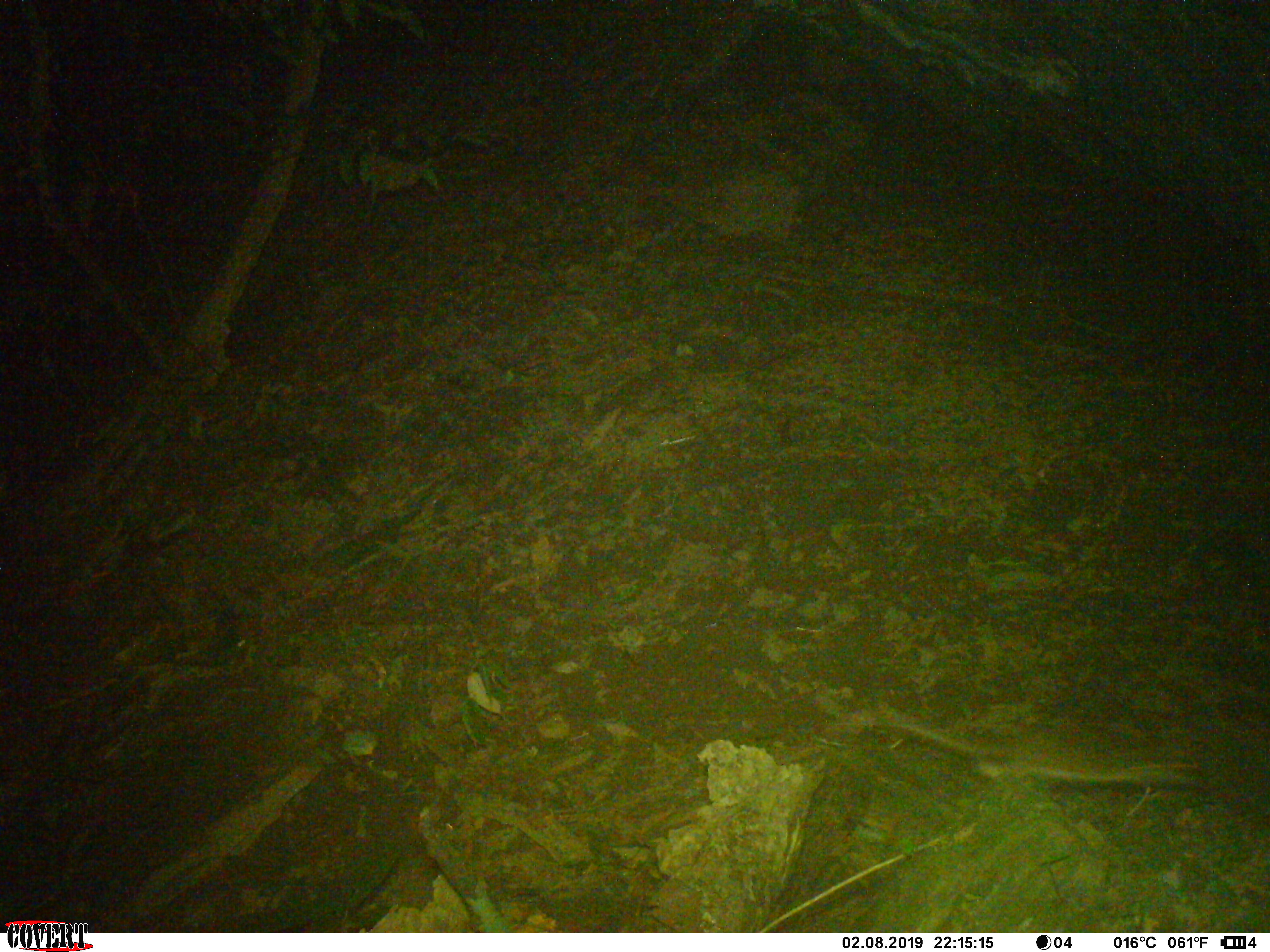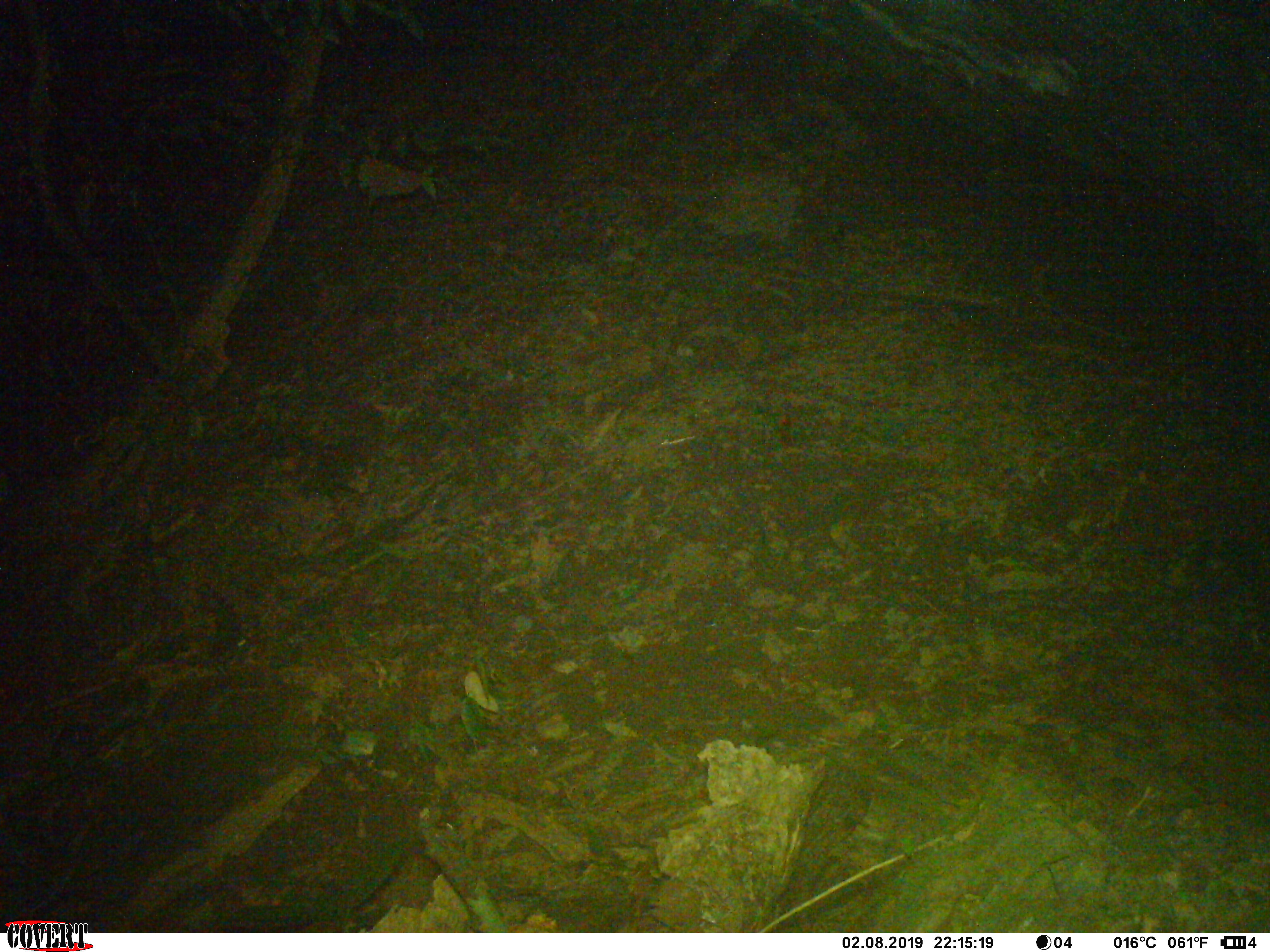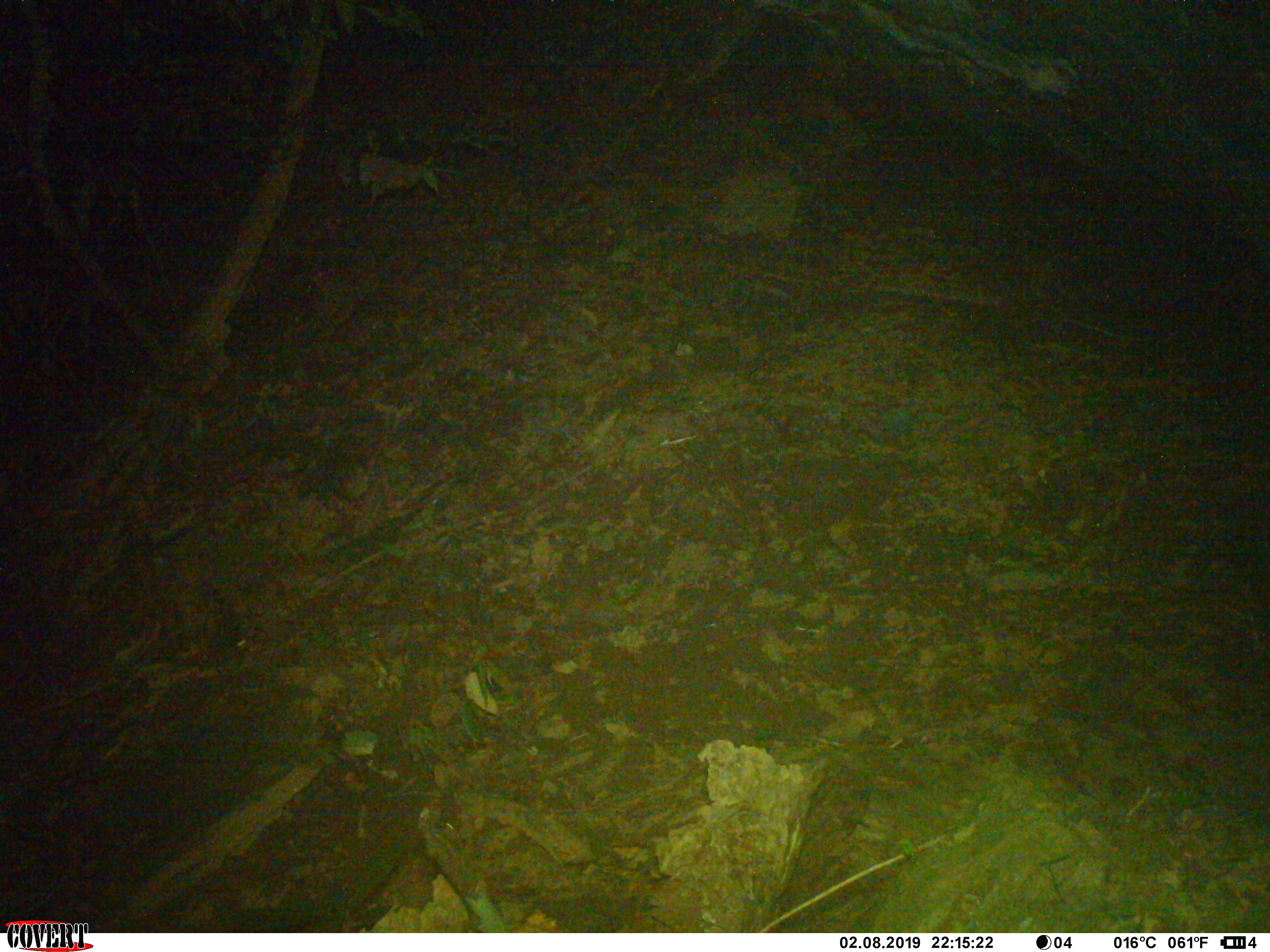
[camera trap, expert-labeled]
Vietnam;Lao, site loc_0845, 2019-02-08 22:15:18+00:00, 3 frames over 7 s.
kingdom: Animalia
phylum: Chordata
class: Mammalia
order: Rodentia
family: Muridae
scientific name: Muridae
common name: old-world mice and rats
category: unidentified murid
Unidentified murid (old-world mice and rats) (Muridae). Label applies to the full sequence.